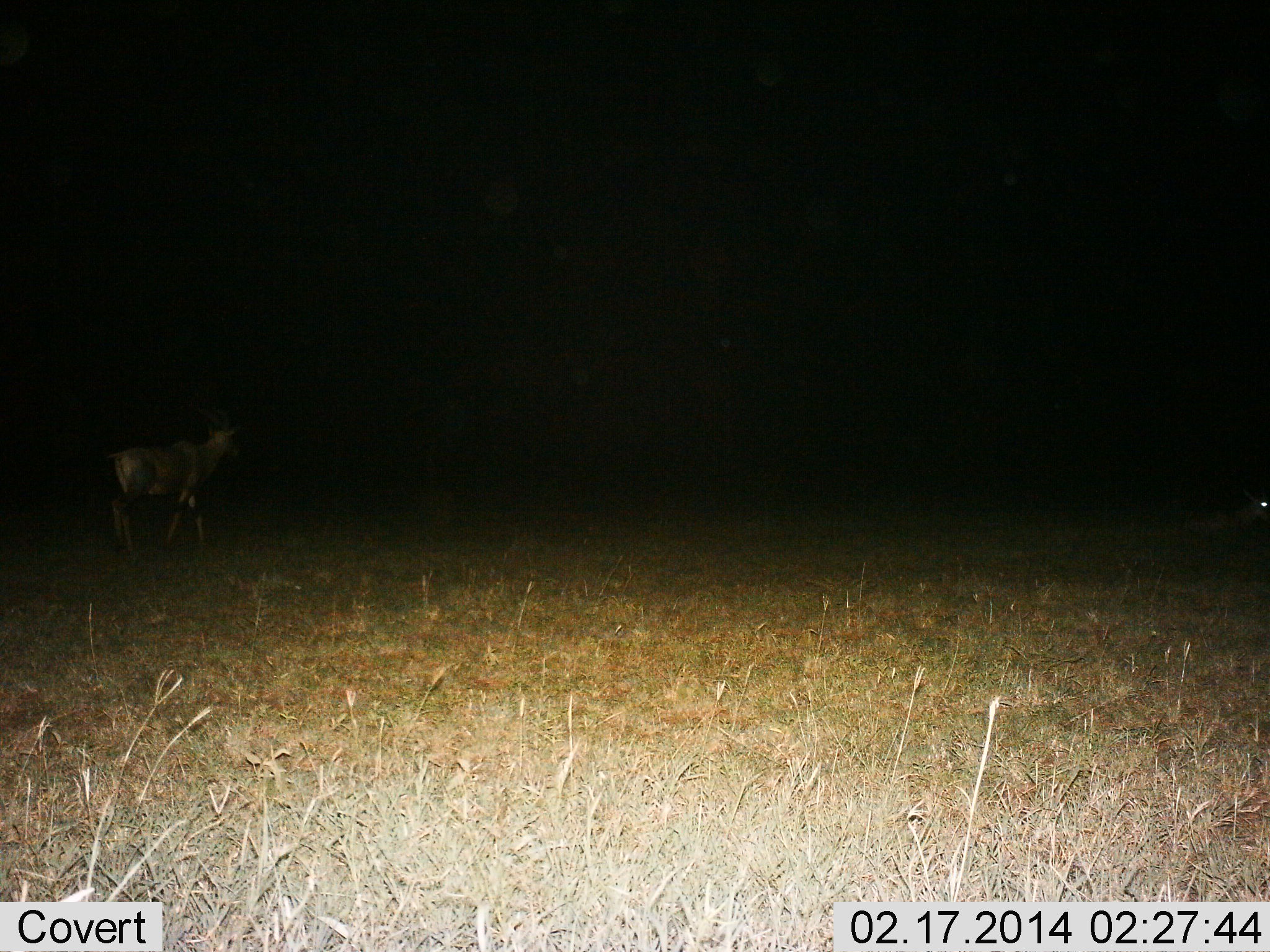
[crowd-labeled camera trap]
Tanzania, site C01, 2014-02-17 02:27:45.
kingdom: Animalia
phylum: Chordata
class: Mammalia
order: Artiodactyla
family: Bovidae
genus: Damaliscus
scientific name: Damaliscus lunatus jimela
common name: topi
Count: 1.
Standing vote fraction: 40%.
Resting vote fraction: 10%.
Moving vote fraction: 60%.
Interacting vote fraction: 0%.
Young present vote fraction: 0%.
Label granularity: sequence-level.